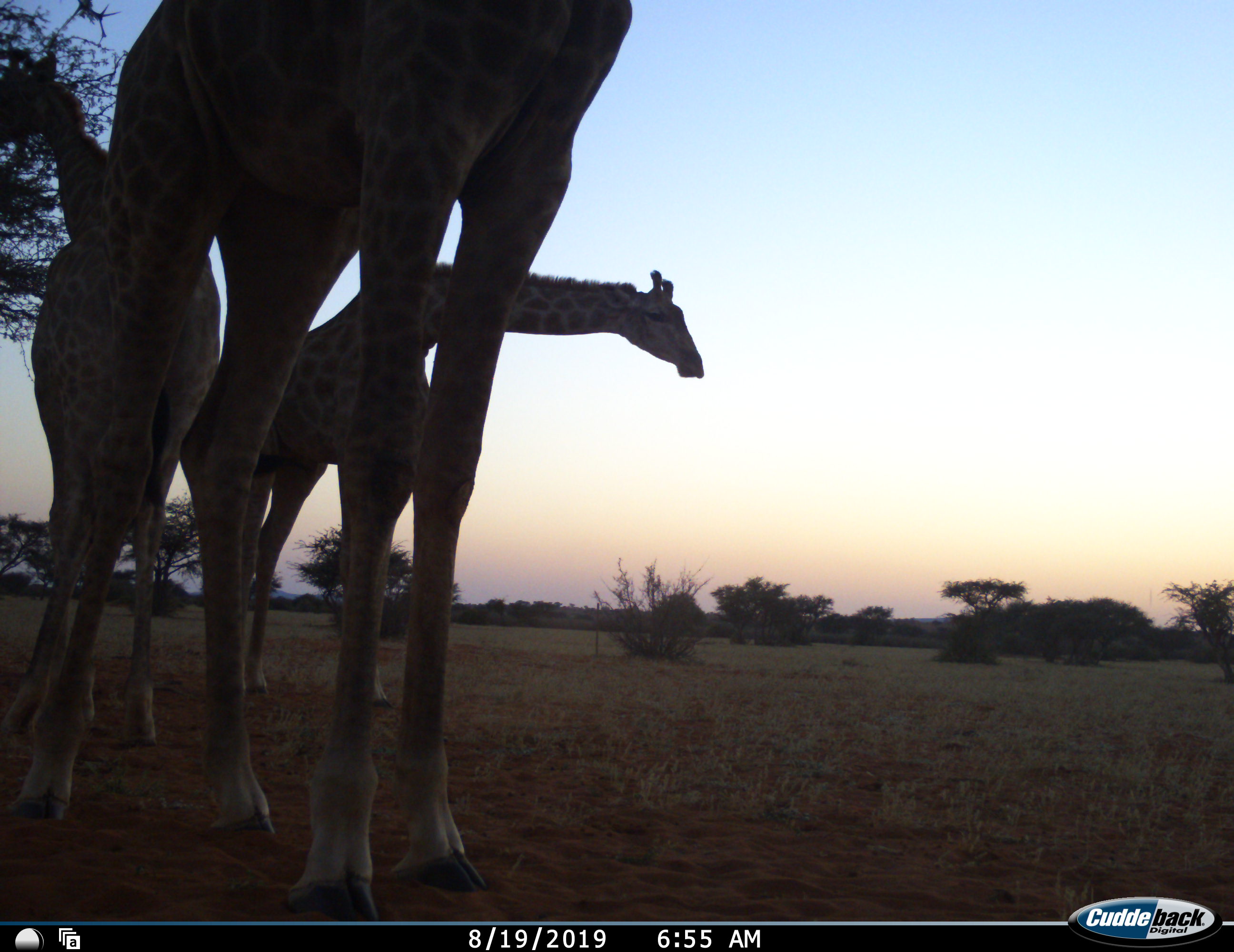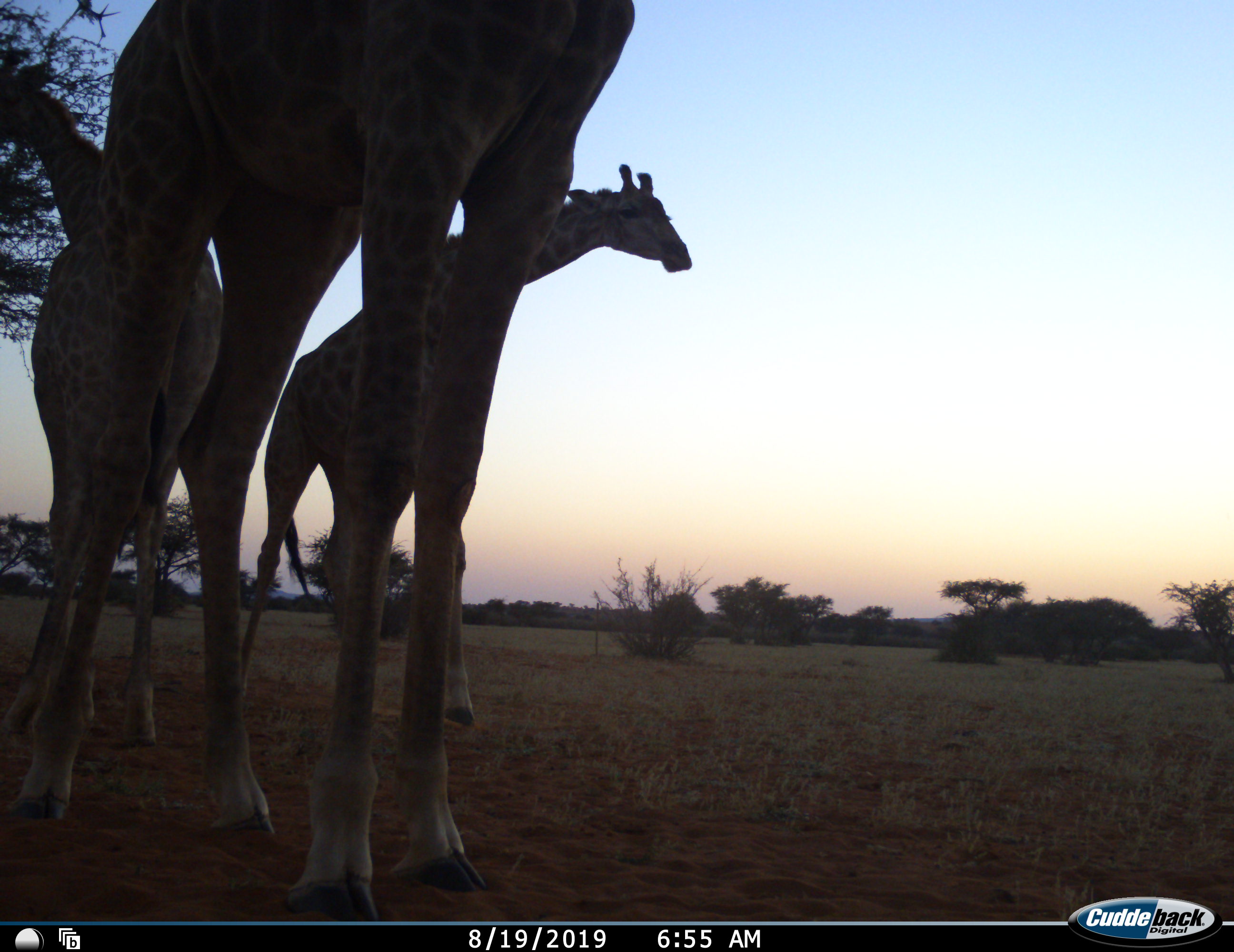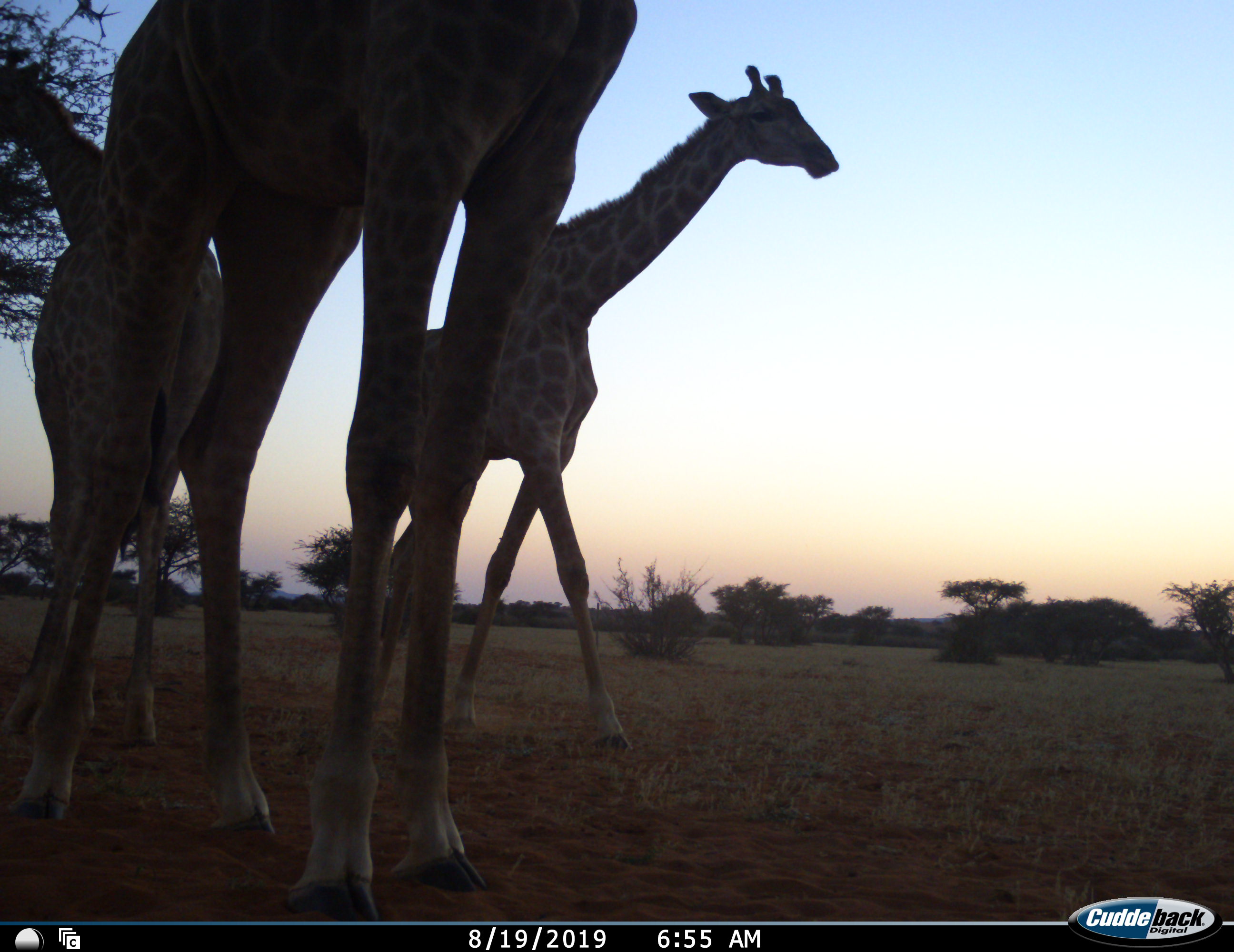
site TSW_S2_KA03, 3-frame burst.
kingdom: Animalia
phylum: Chordata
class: Mammalia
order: Artiodactyla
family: Giraffidae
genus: Giraffa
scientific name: Giraffa camelopardalis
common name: giraffe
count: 3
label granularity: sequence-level